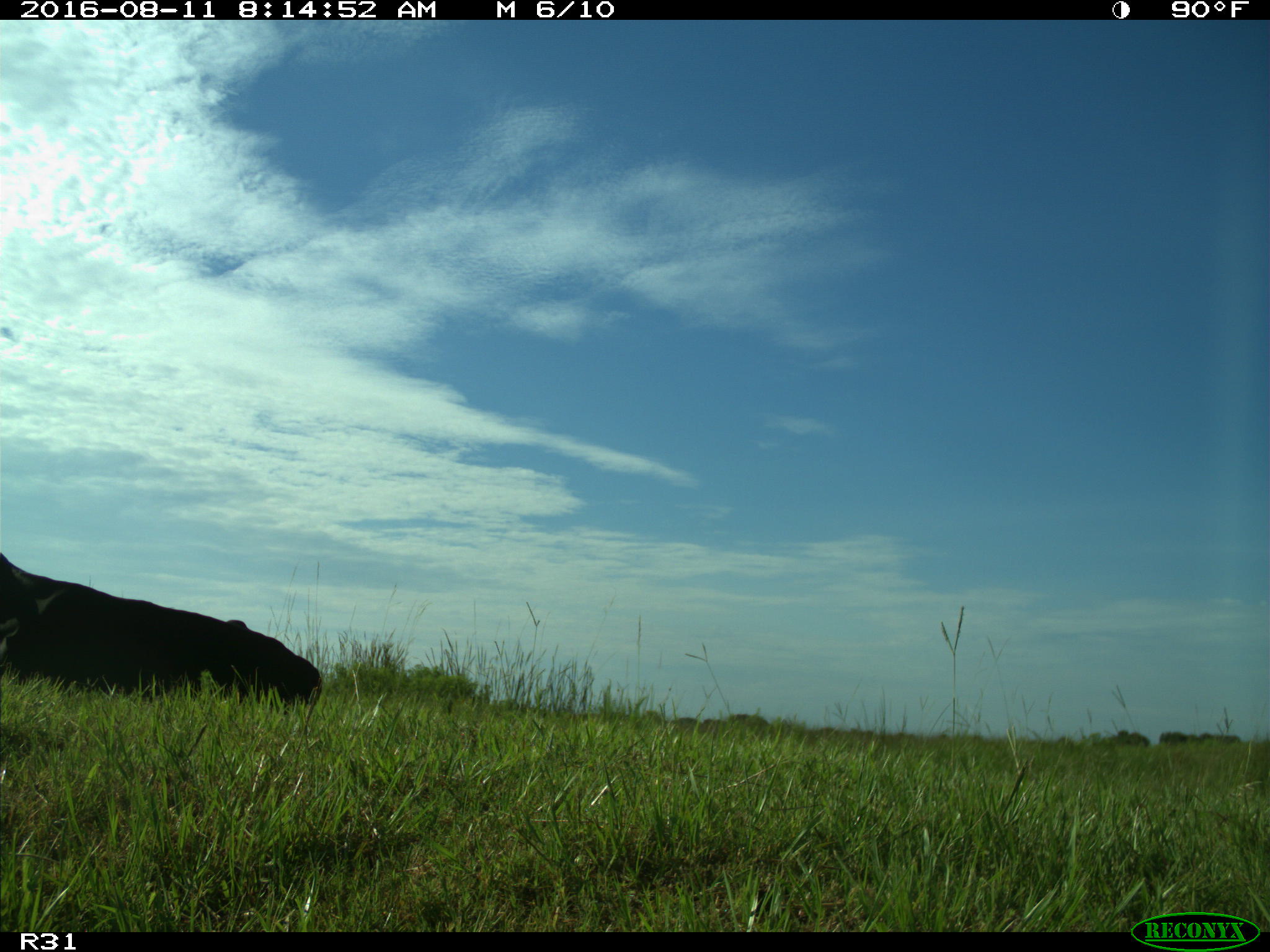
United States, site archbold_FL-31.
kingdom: Animalia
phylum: Chordata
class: Mammalia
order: Artiodactyla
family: Bovidae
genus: Bos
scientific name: Bos taurus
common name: domestic cow